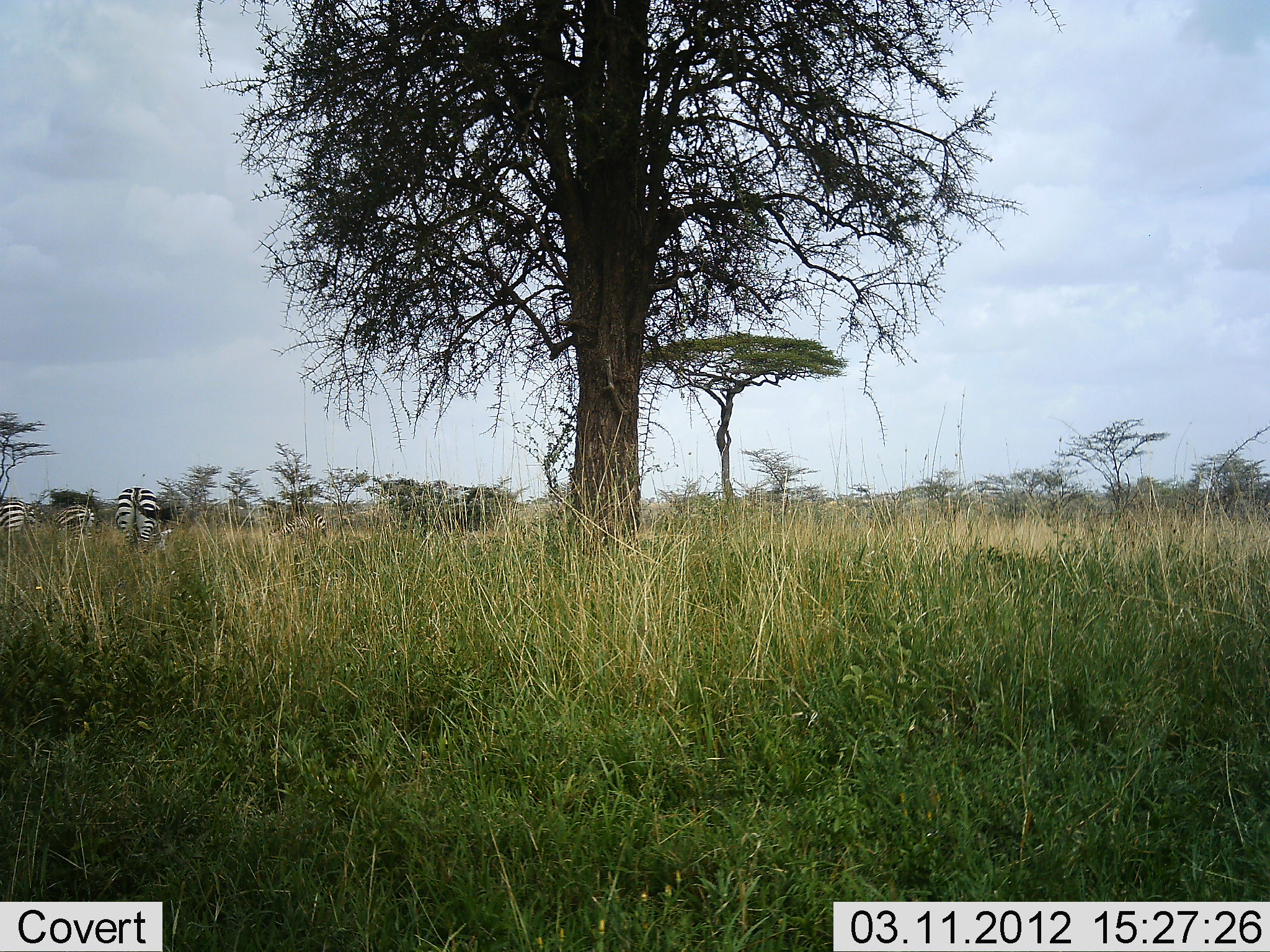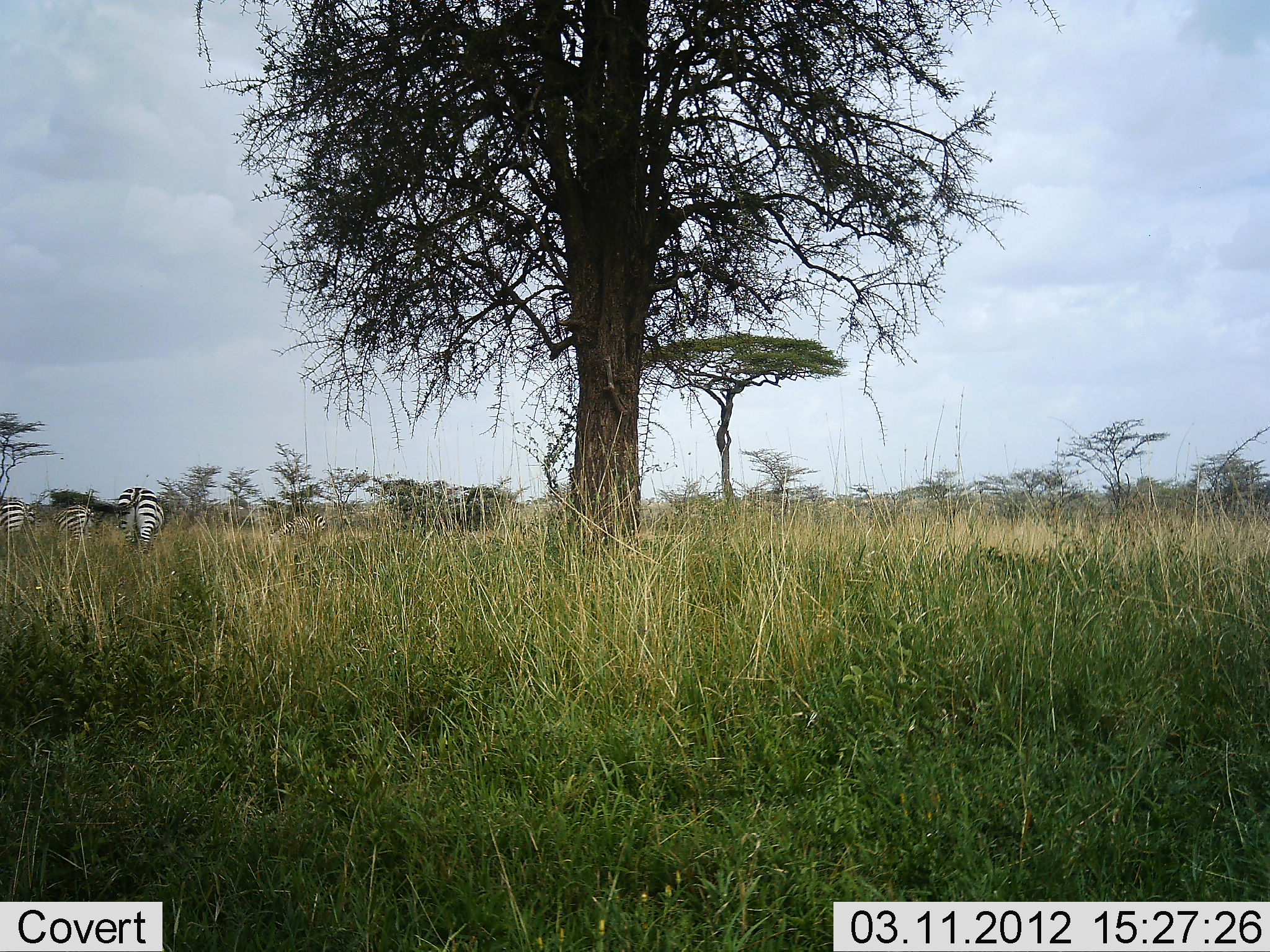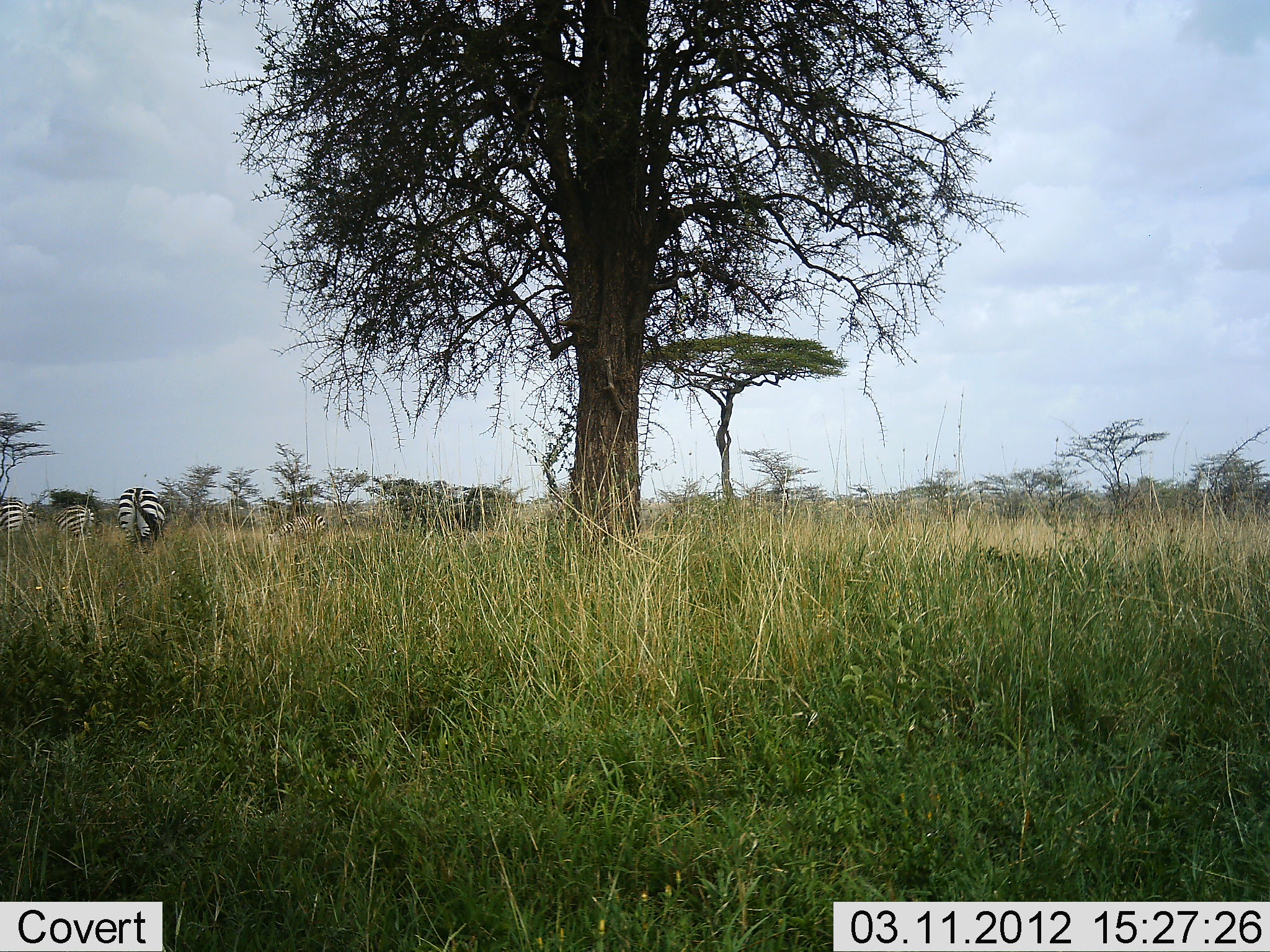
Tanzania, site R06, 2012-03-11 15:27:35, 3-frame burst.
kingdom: Animalia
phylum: Chordata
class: Mammalia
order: Perissodactyla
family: Equidae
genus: Equus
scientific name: Equus quagga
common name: plains zebra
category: zebra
Zebra (plains zebra) (Equus quagga), count 3. Behavior (volunteer vote fractions): standing 93%, resting 0%, moving 0%, interacting 0%. Young present (vote fraction): 0%. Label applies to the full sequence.